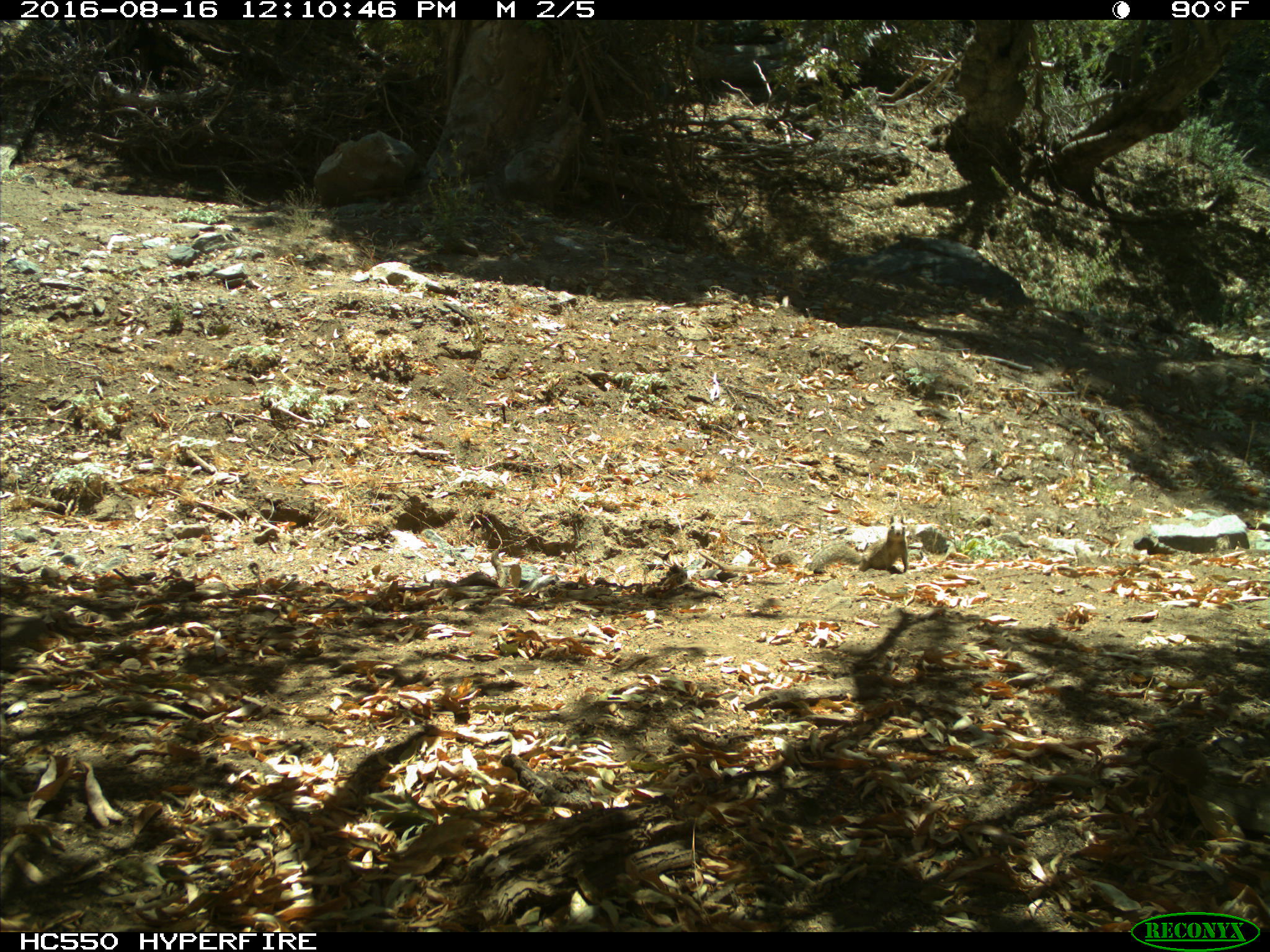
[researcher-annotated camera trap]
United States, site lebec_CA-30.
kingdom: Animalia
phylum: Chordata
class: Mammalia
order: Rodentia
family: Sciuridae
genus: Otospermophilus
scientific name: Otospermophilus beecheyi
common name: california ground squirrel